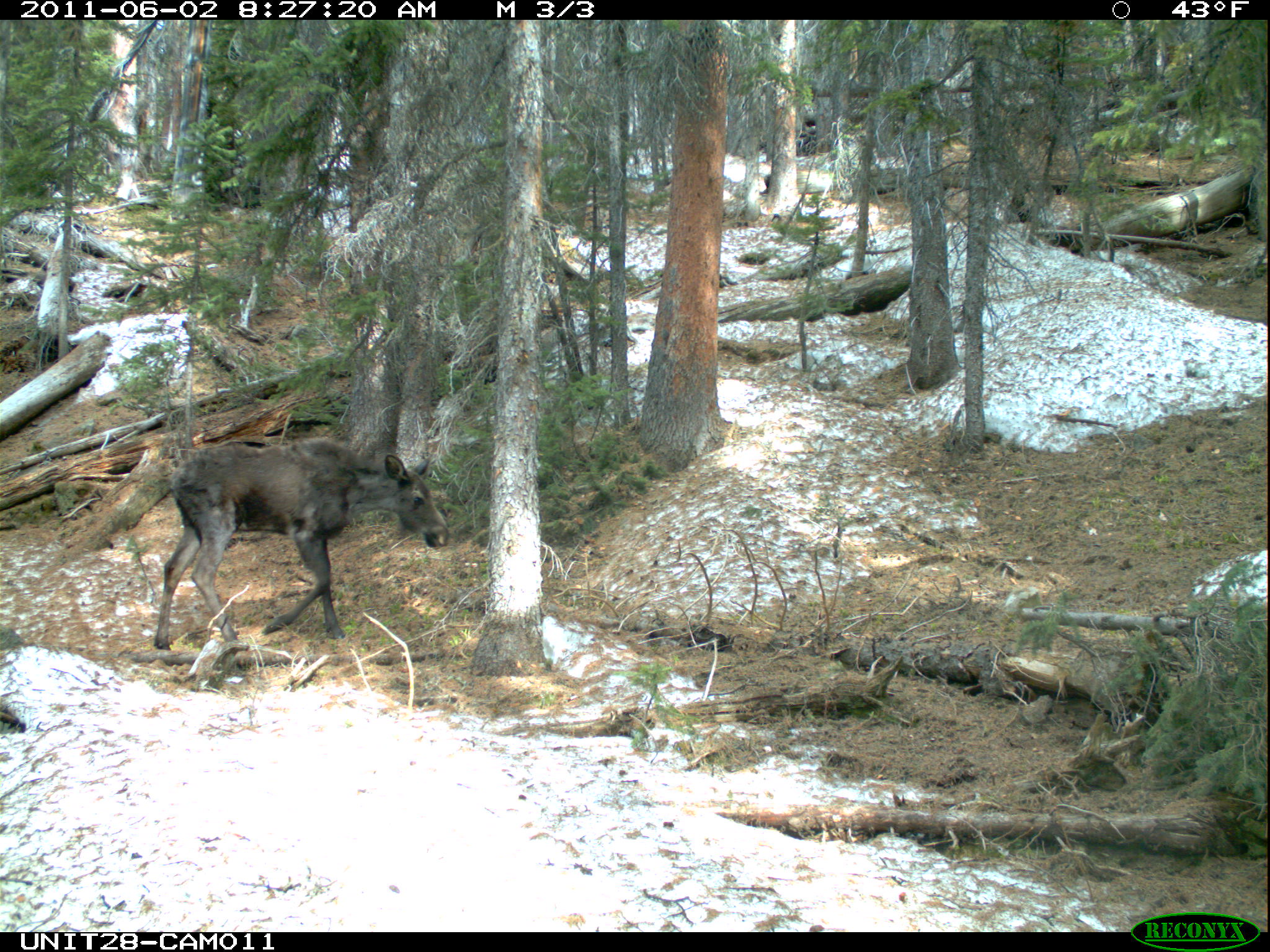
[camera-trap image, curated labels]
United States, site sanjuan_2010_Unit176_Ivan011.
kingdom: Animalia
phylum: Chordata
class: Mammalia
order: Artiodactyla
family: Cervidae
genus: Alces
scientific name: Alces alces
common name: moose